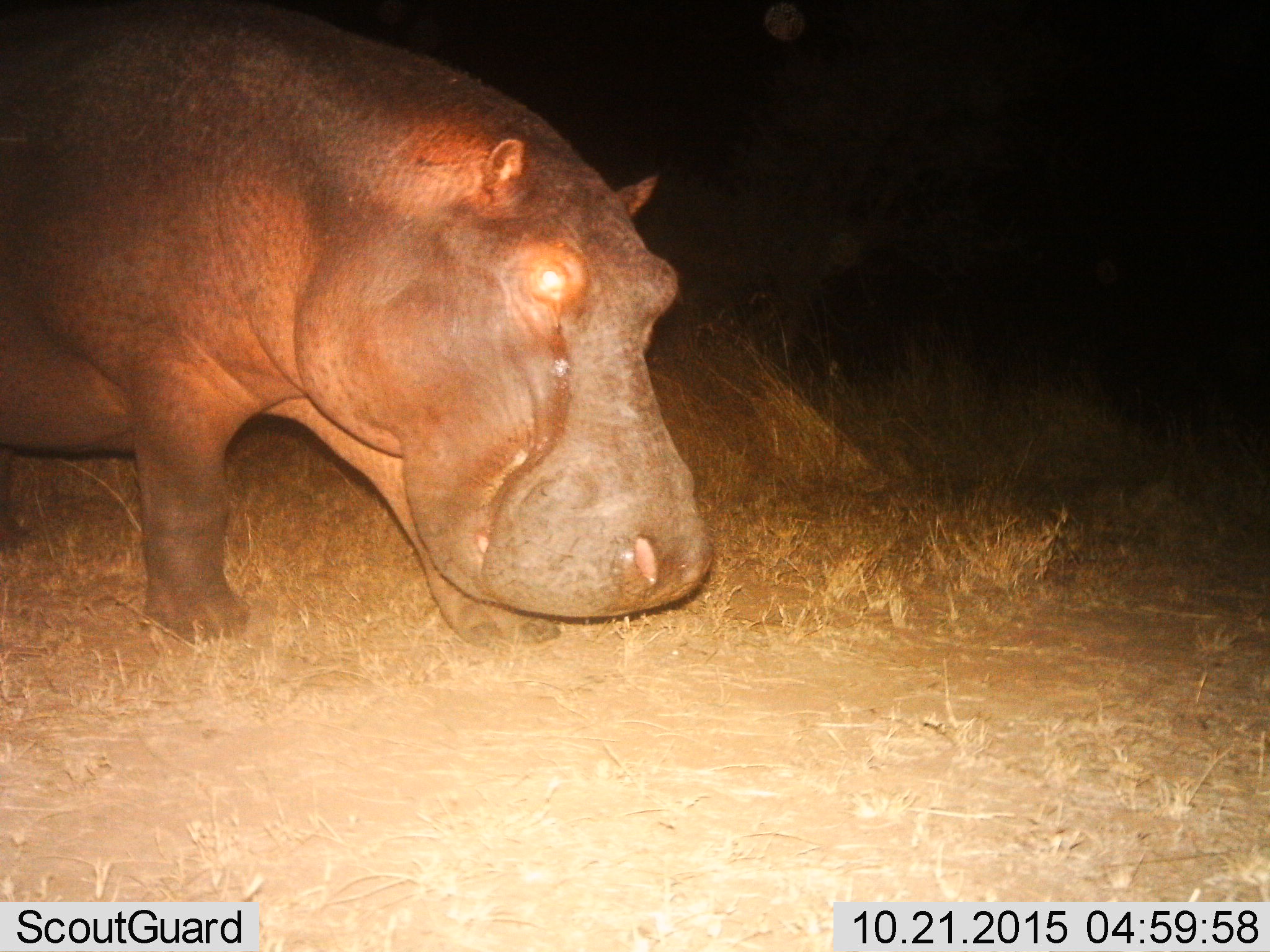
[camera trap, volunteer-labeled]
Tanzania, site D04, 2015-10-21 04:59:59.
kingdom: Animalia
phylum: Chordata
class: Mammalia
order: Artiodactyla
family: Hippopotamidae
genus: Hippopotamus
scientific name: Hippopotamus amphibius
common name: hippopotamus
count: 1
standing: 53%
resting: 12%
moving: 35%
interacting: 0%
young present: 0%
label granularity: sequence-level